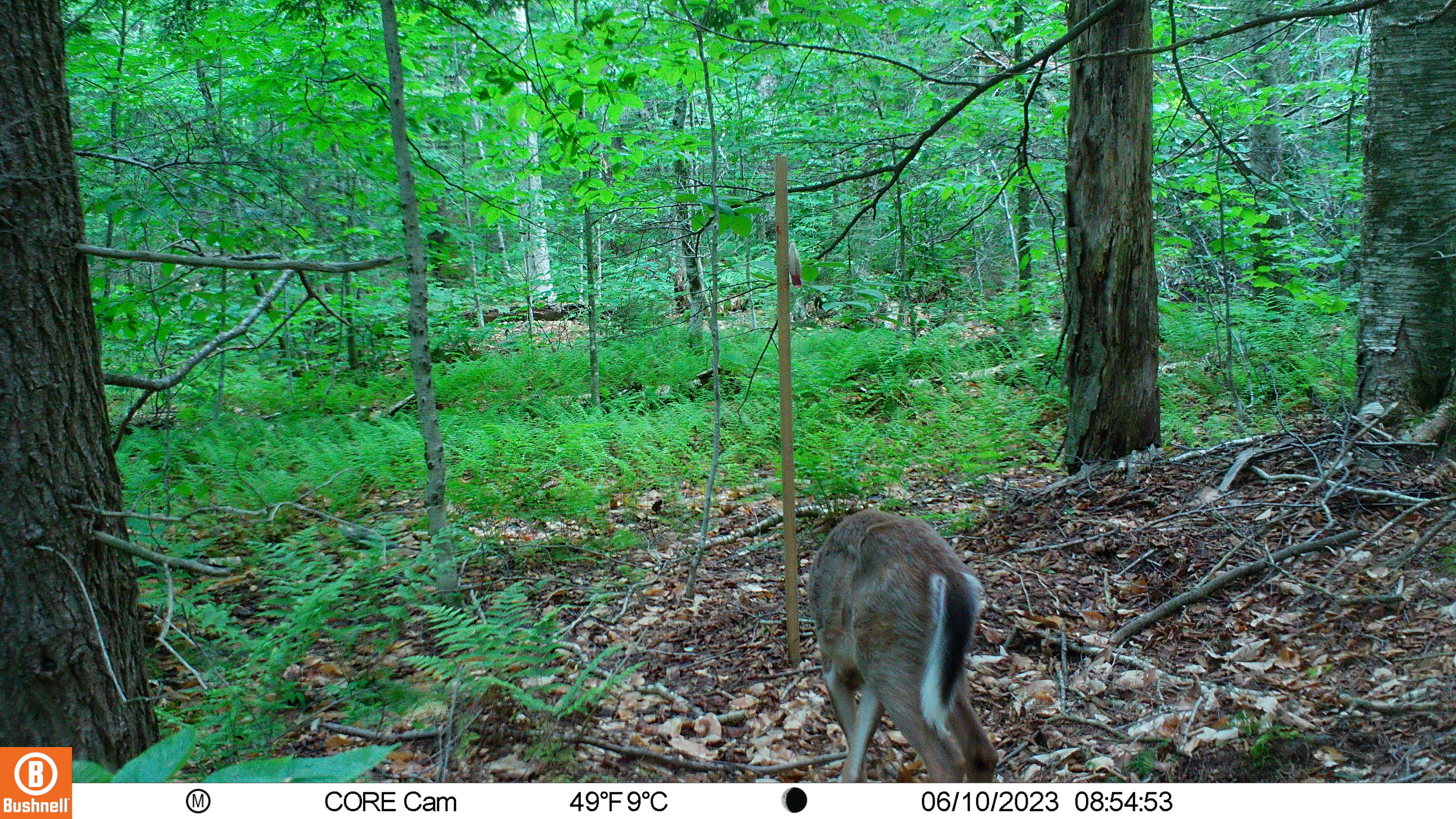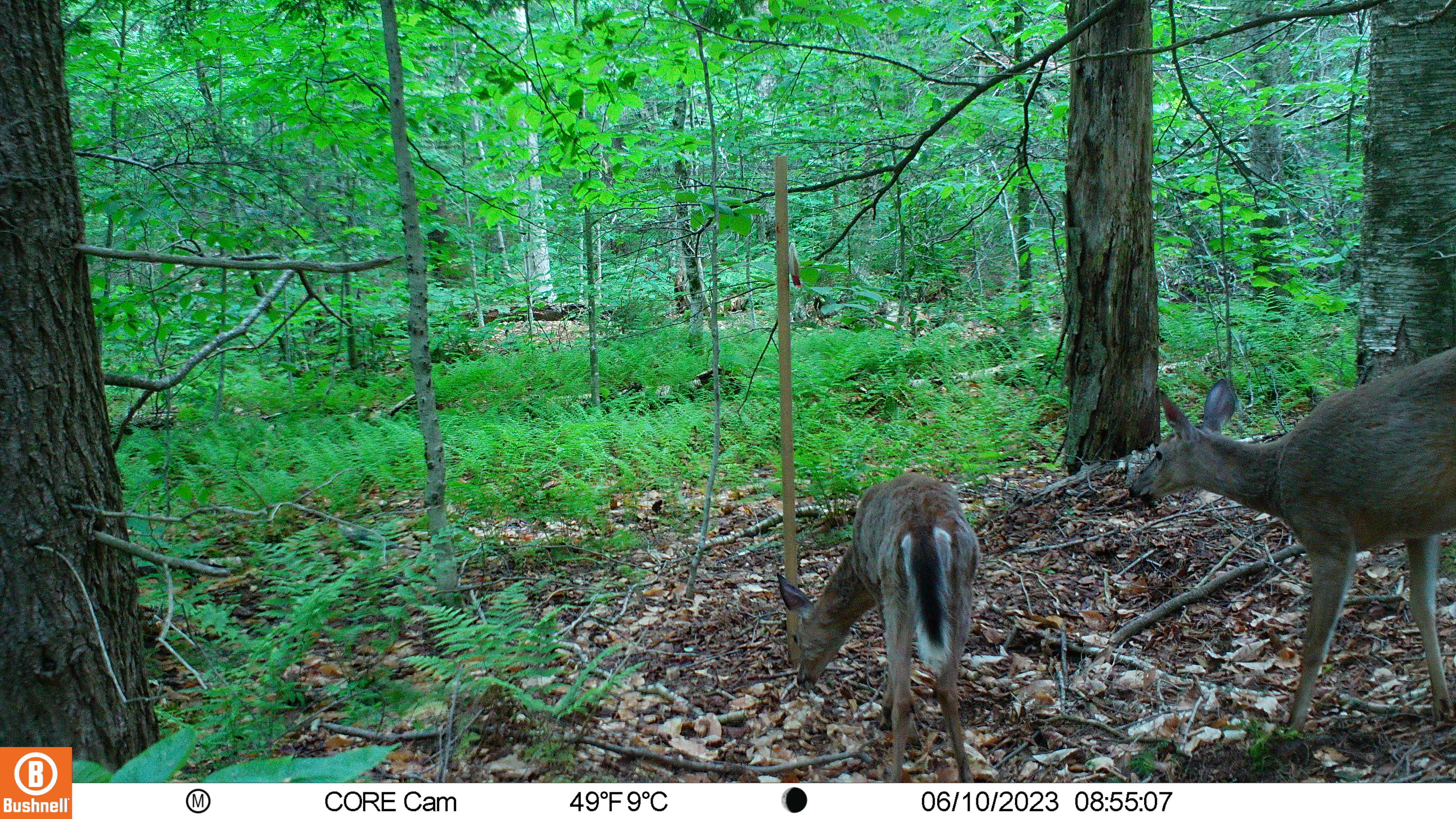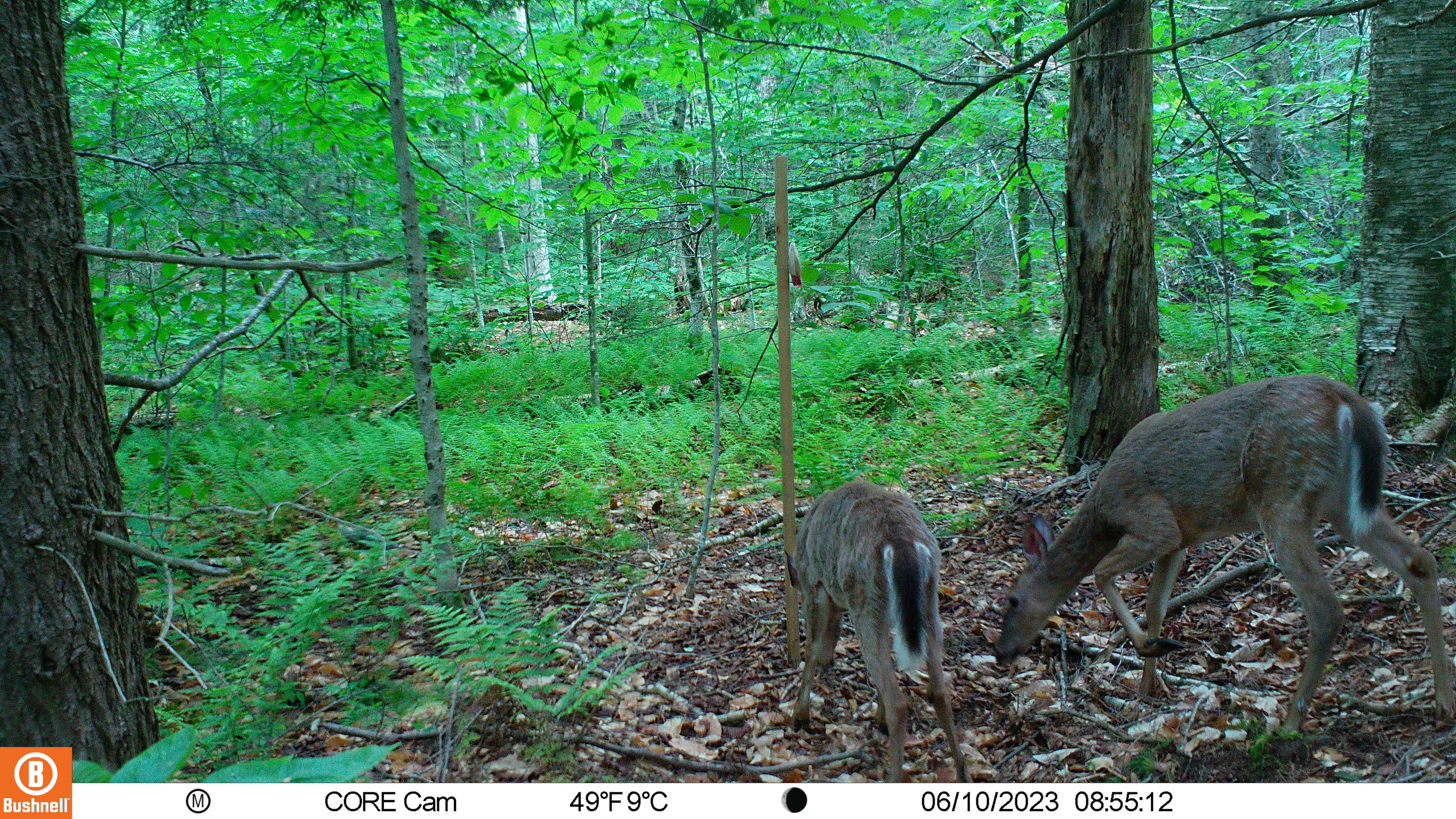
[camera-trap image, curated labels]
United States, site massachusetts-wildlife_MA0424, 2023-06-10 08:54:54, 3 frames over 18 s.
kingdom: Animalia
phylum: Chordata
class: Mammalia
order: Artiodactyla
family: Cervidae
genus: Odocoileus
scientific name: Odocoileus virginianus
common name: white-tailed deer